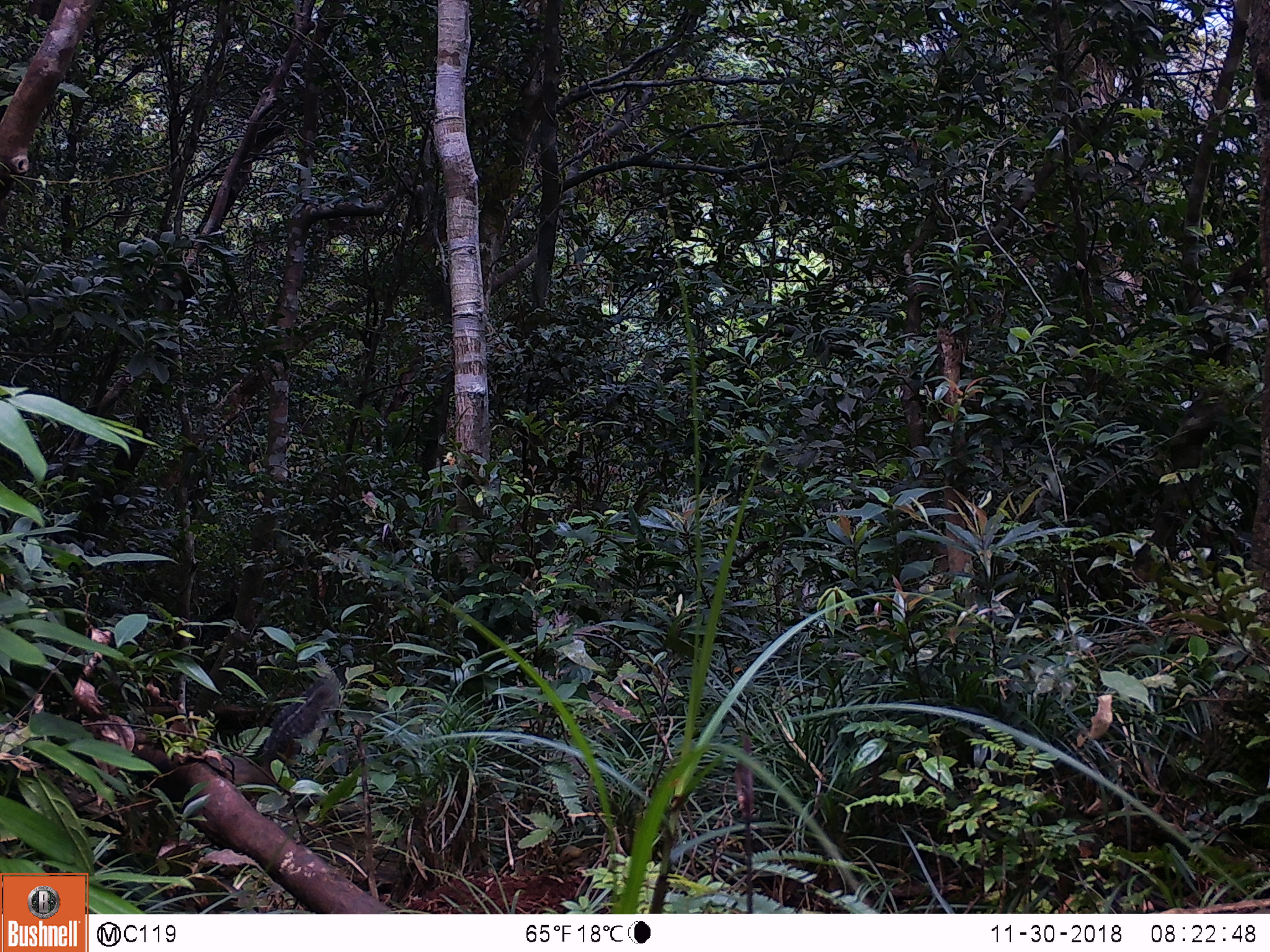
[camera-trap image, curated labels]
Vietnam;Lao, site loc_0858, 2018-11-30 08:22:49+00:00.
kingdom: Animalia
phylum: Chordata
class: Mammalia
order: Rodentia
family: Sciuridae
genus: Dremomys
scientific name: Dremomys rufigenis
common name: red-cheeked squirrel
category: red cheeked squirrel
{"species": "red cheeked squirrel (red-cheeked squirrel) (Dremomys rufigenis)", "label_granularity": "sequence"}